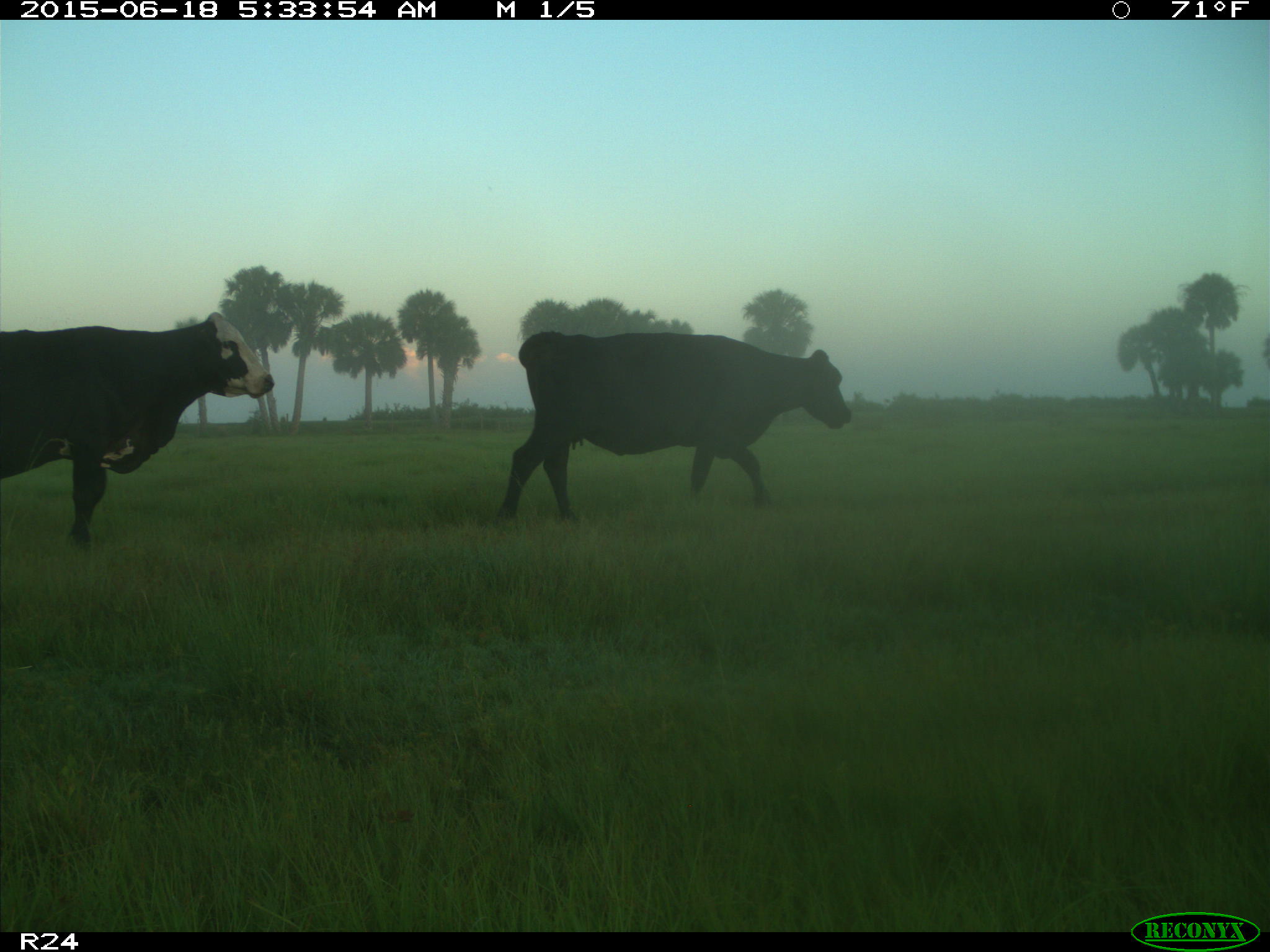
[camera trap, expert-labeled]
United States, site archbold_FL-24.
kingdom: Animalia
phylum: Chordata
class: Mammalia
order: Artiodactyla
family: Bovidae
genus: Bos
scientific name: Bos taurus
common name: domestic cow